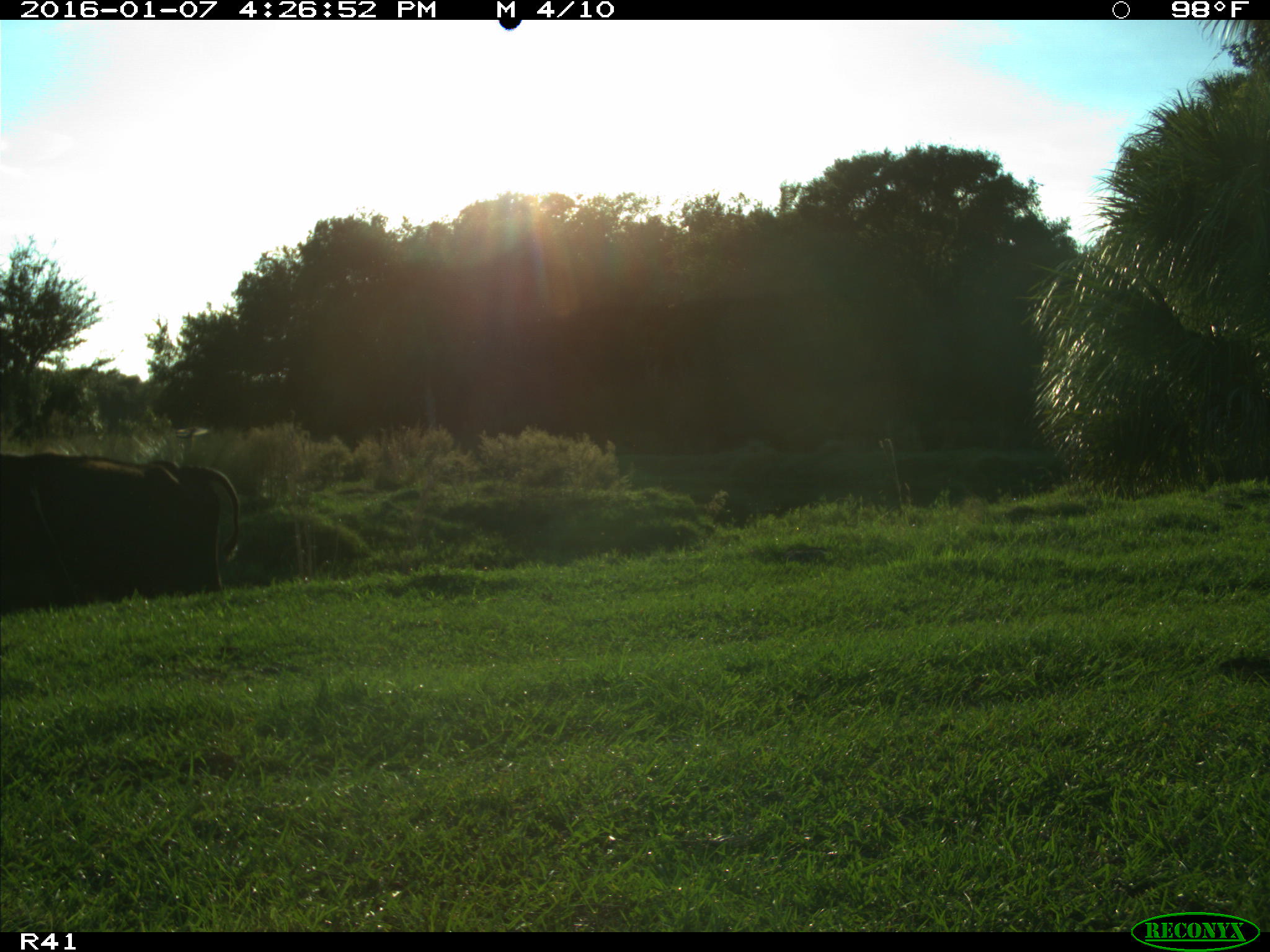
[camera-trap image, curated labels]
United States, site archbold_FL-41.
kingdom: Animalia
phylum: Chordata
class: Mammalia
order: Artiodactyla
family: Bovidae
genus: Bos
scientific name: Bos taurus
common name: domestic cow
Bos taurus (domestic cow).